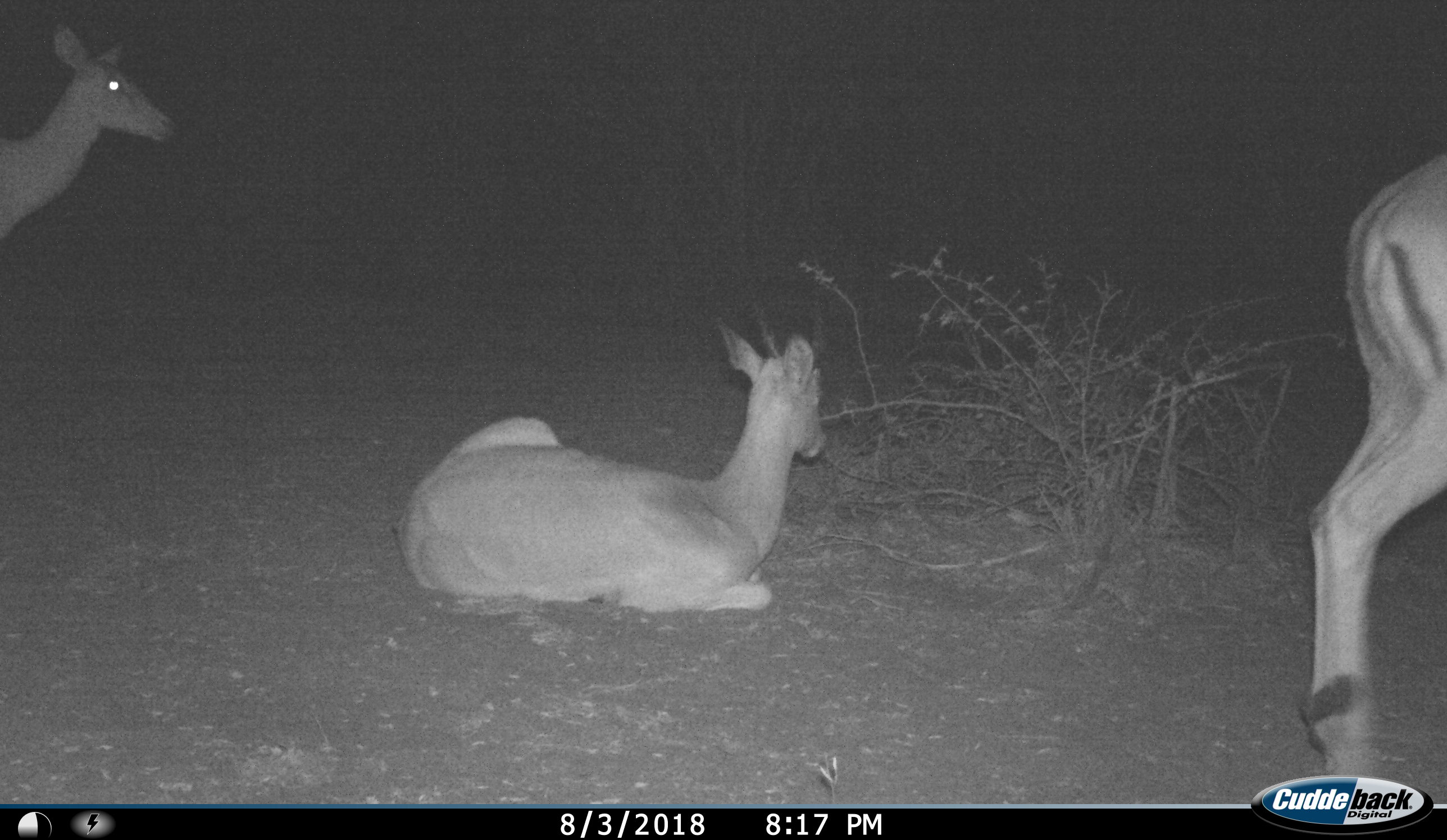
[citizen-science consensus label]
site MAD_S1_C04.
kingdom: Animalia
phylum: Chordata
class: Mammalia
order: Artiodactyla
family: Bovidae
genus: Aepyceros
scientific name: Aepyceros melampus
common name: impala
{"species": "impala (Aepyceros melampus)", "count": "3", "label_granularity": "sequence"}